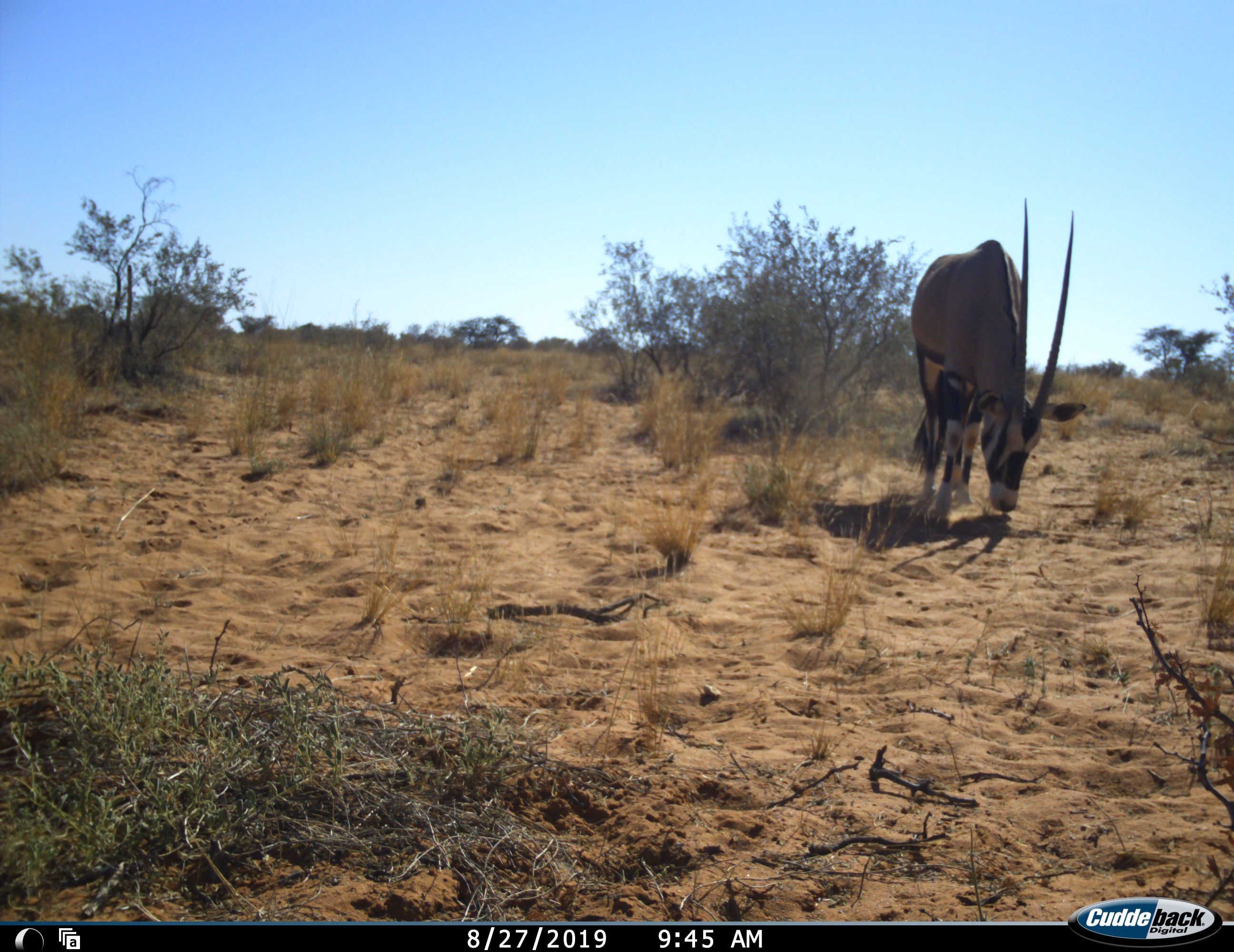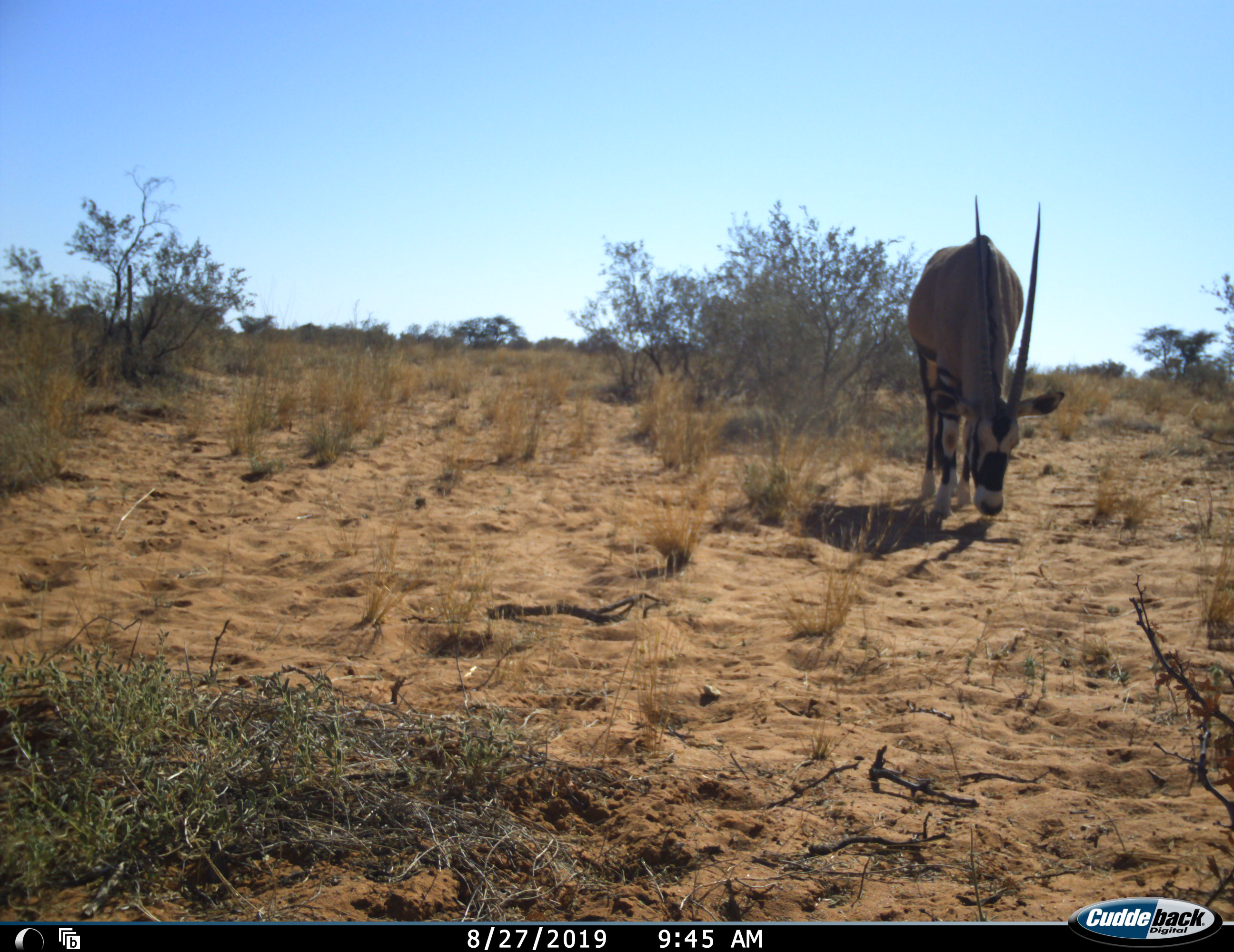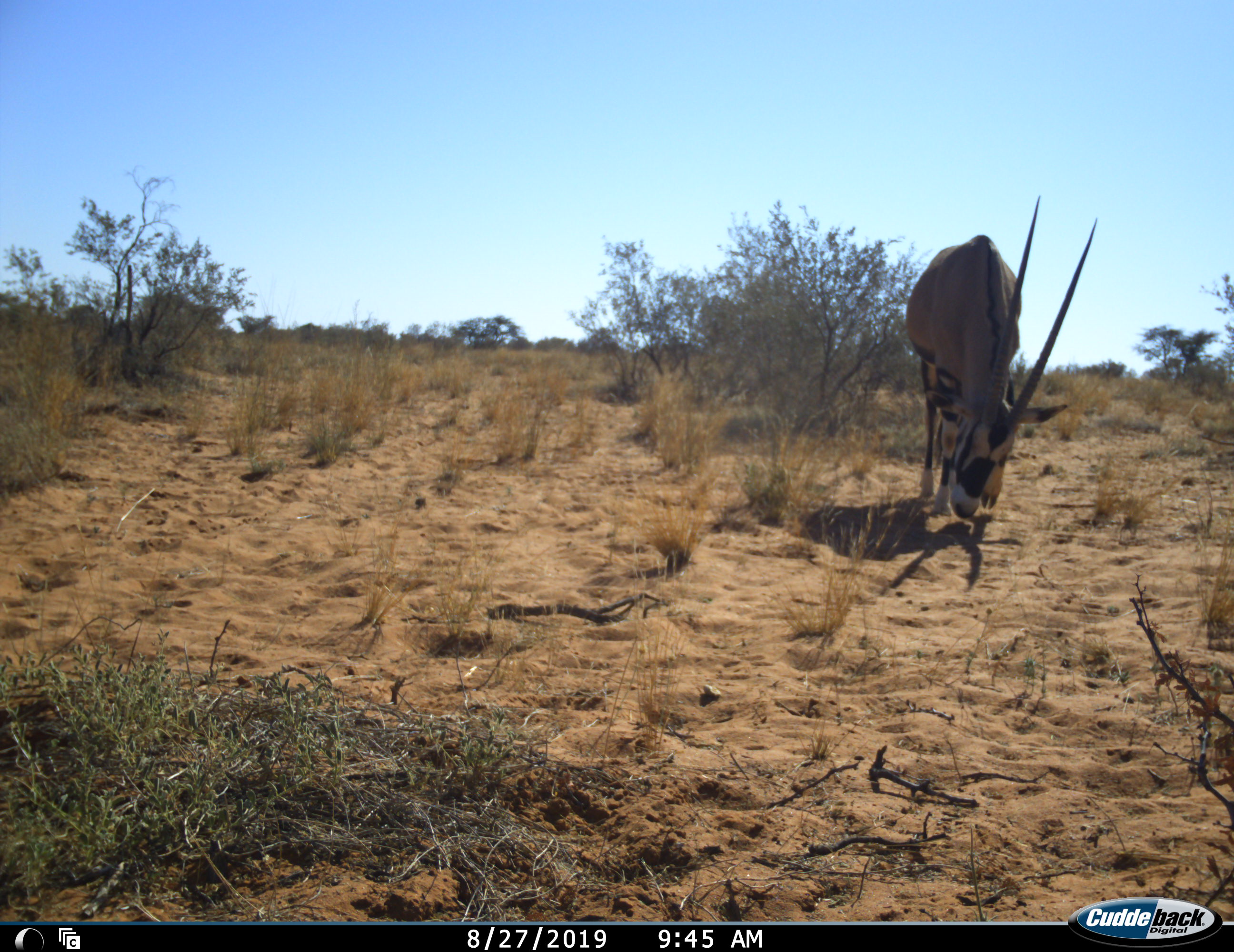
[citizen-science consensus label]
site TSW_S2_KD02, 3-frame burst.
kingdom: Animalia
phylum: Chordata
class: Mammalia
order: Artiodactyla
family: Bovidae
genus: Oryx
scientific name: Oryx gazella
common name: gemsbok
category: oryx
Oryx (gemsbok) (Oryx gazella), count 1. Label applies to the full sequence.